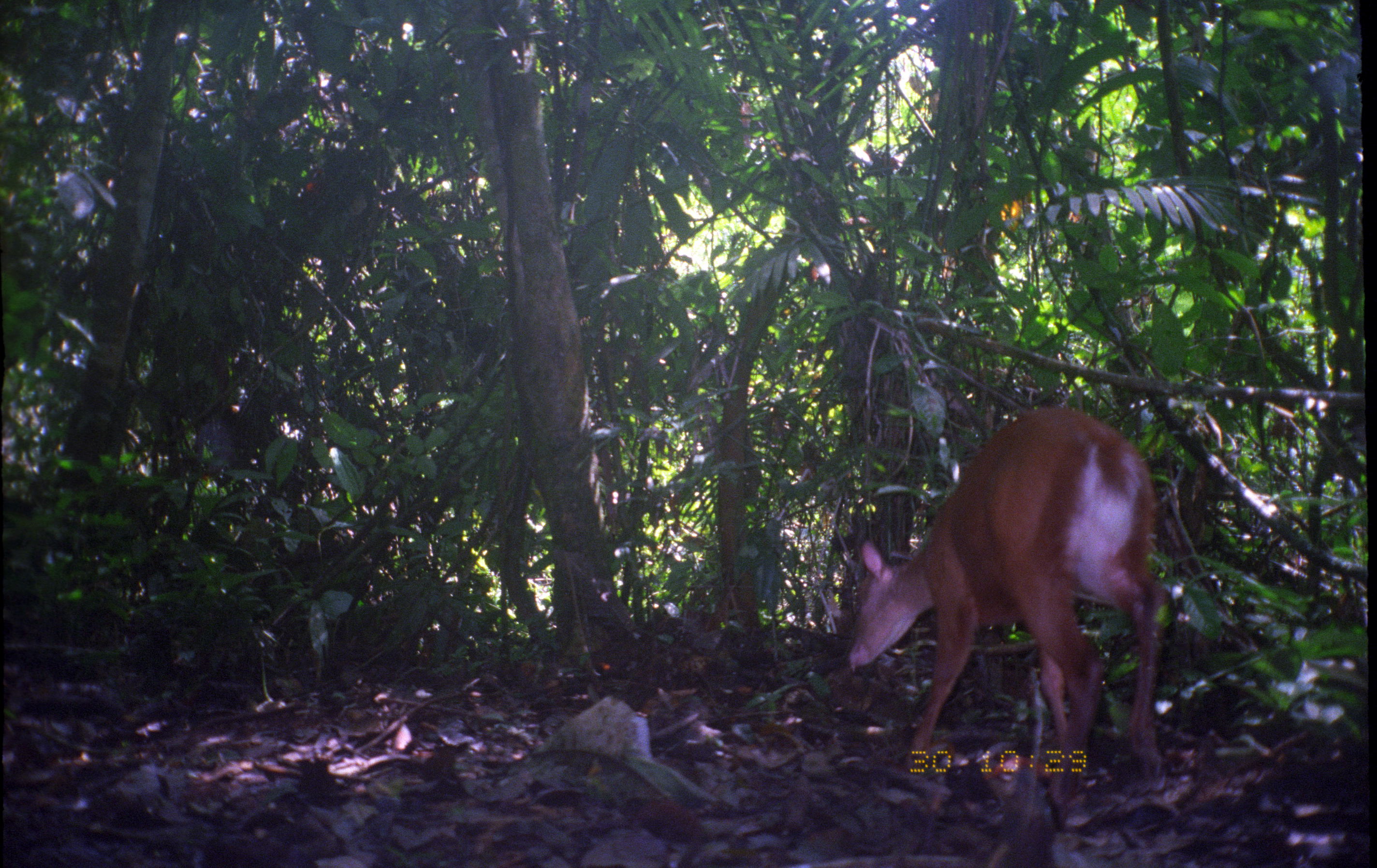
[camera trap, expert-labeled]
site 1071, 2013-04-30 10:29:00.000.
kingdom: Animalia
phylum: Chordata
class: Mammalia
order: Artiodactyla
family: Cervidae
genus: Mazama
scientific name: Mazama americana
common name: red brocket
Mazama americana (red brocket).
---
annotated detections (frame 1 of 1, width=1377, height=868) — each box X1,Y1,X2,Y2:
mazama americana: 847,405,1166,835